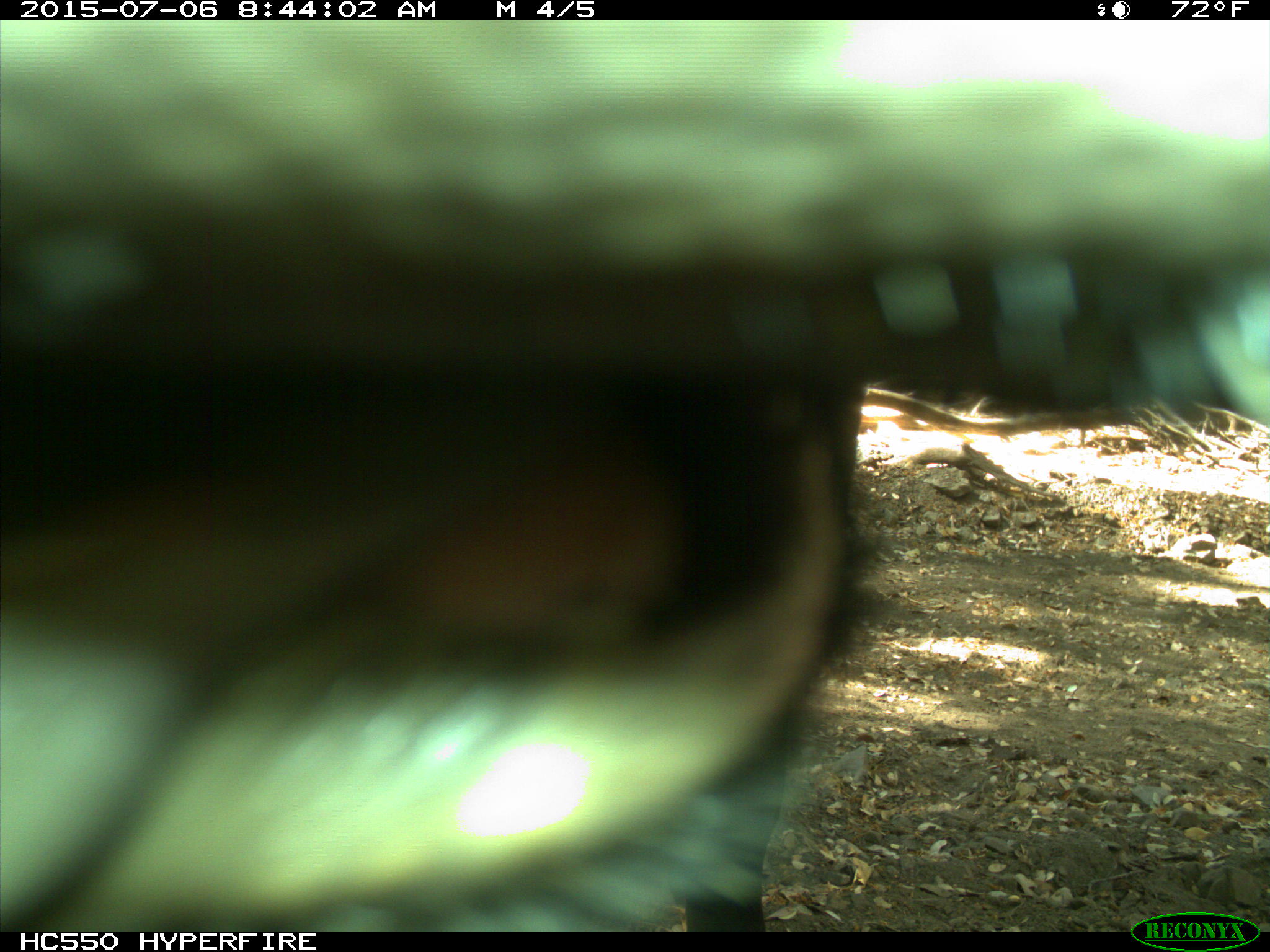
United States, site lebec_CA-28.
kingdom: Animalia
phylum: Chordata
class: Mammalia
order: Artiodactyla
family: Bovidae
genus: Bos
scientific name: Bos taurus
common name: domestic cow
Bos taurus (domestic cow).